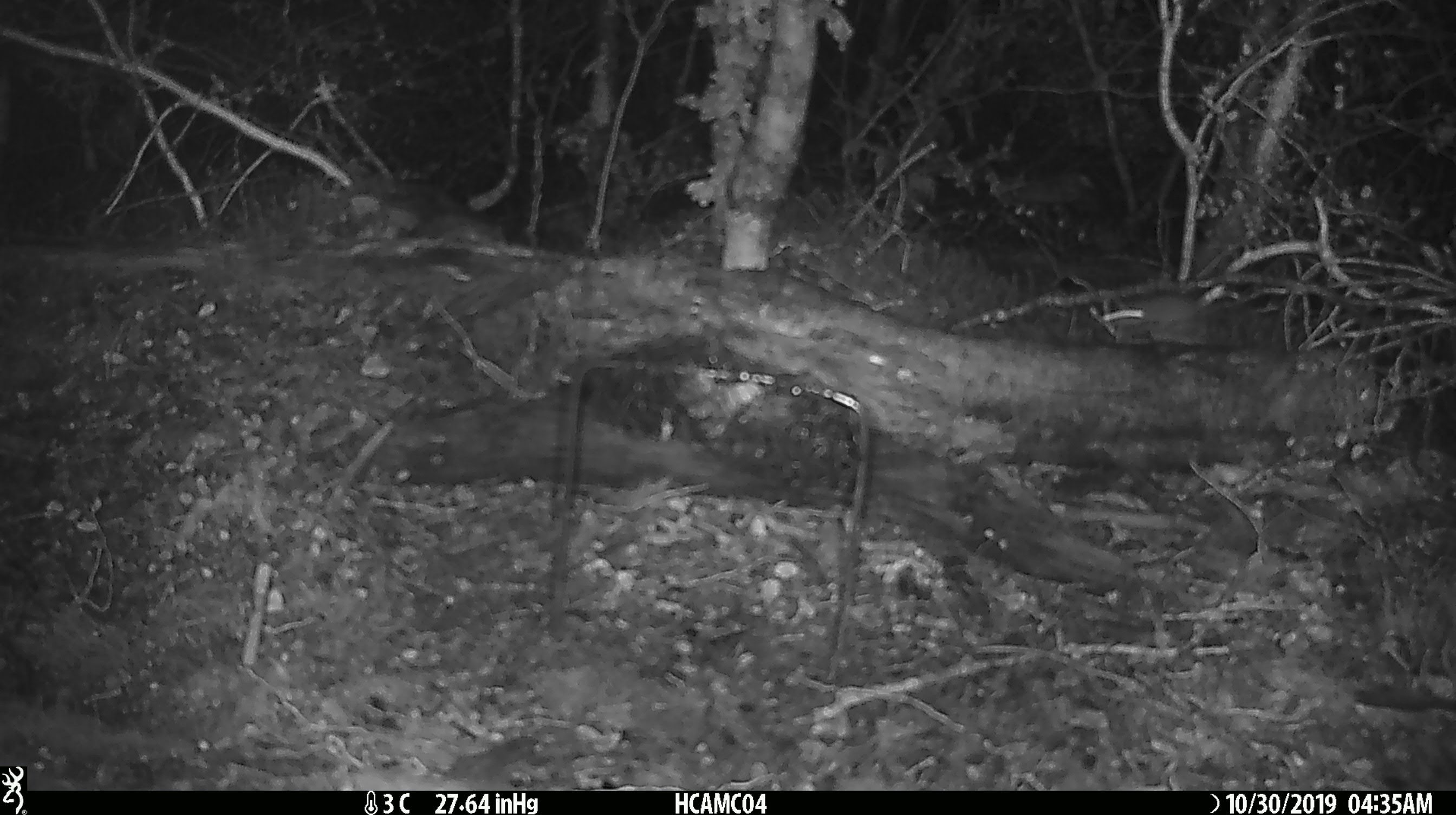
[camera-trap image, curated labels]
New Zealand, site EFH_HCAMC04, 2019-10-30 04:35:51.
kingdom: Animalia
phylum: Chordata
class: Mammalia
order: Rodentia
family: Muridae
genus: Mus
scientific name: Mus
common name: mouse